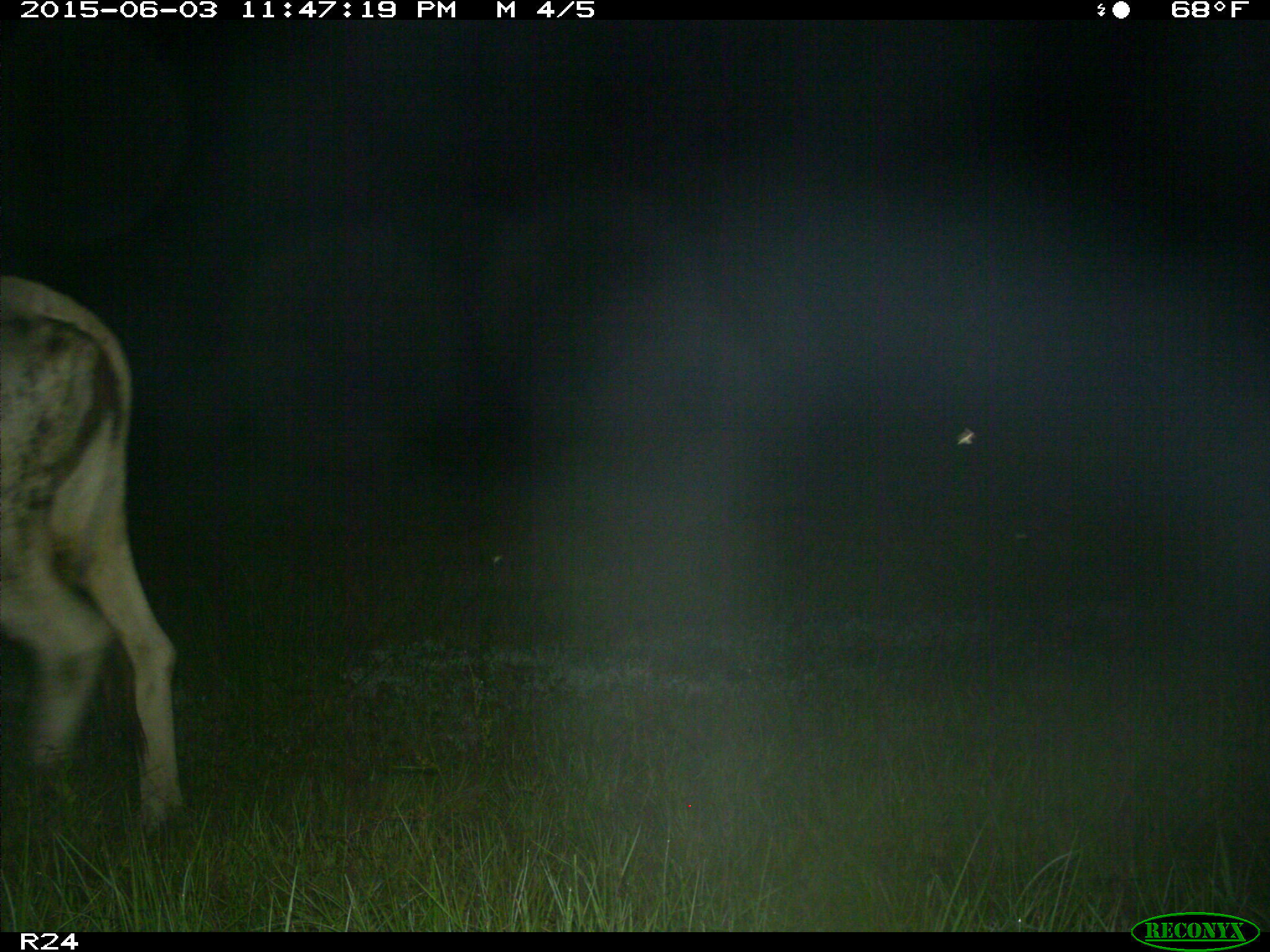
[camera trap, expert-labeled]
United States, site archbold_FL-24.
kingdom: Animalia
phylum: Chordata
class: Mammalia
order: Artiodactyla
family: Bovidae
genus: Bos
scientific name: Bos taurus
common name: domestic cow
Bos taurus (domestic cow).